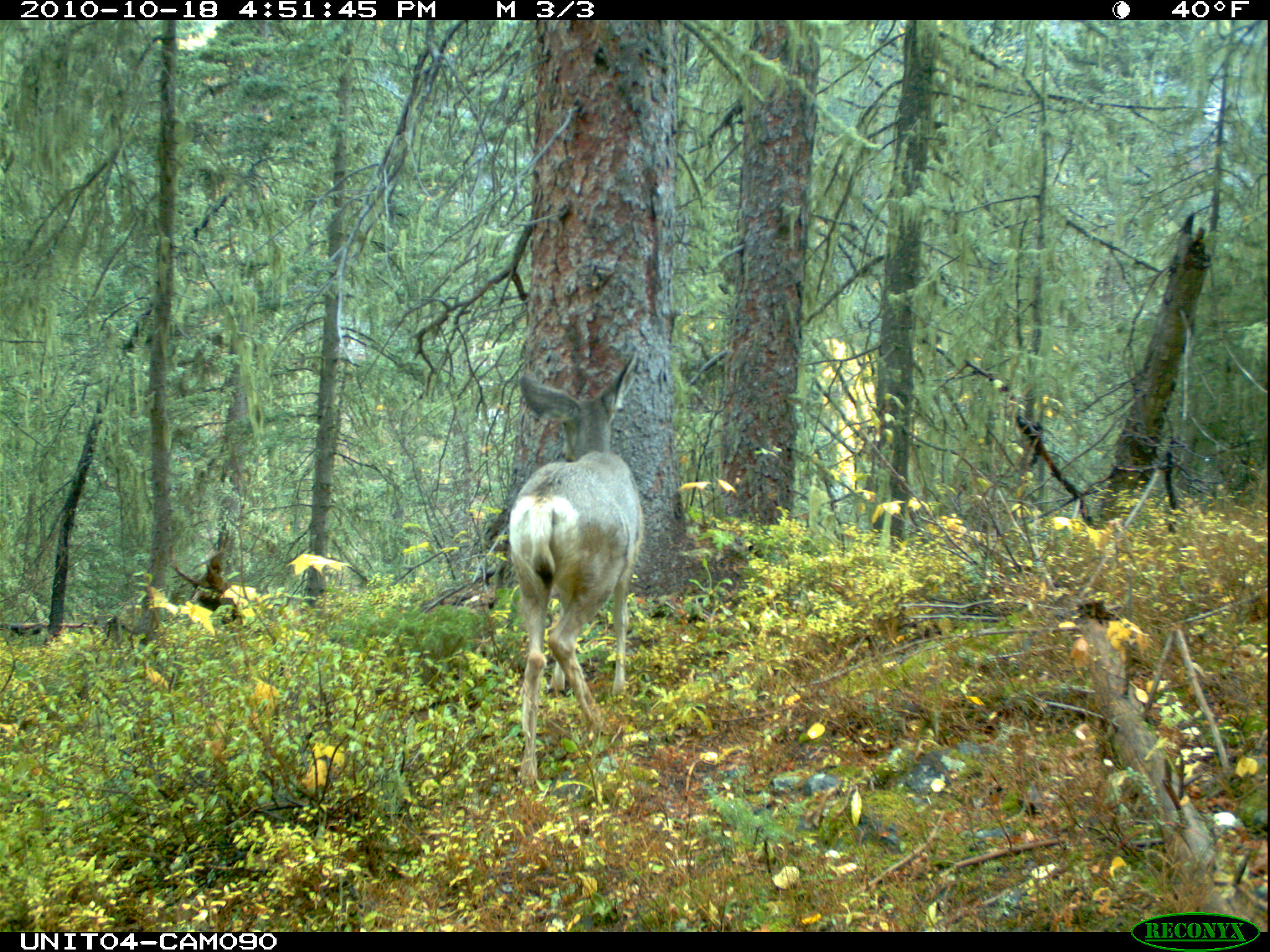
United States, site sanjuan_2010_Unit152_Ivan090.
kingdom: Animalia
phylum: Chordata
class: Mammalia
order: Artiodactyla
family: Cervidae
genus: Odocoileus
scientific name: Odocoileus hemionus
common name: mule deer